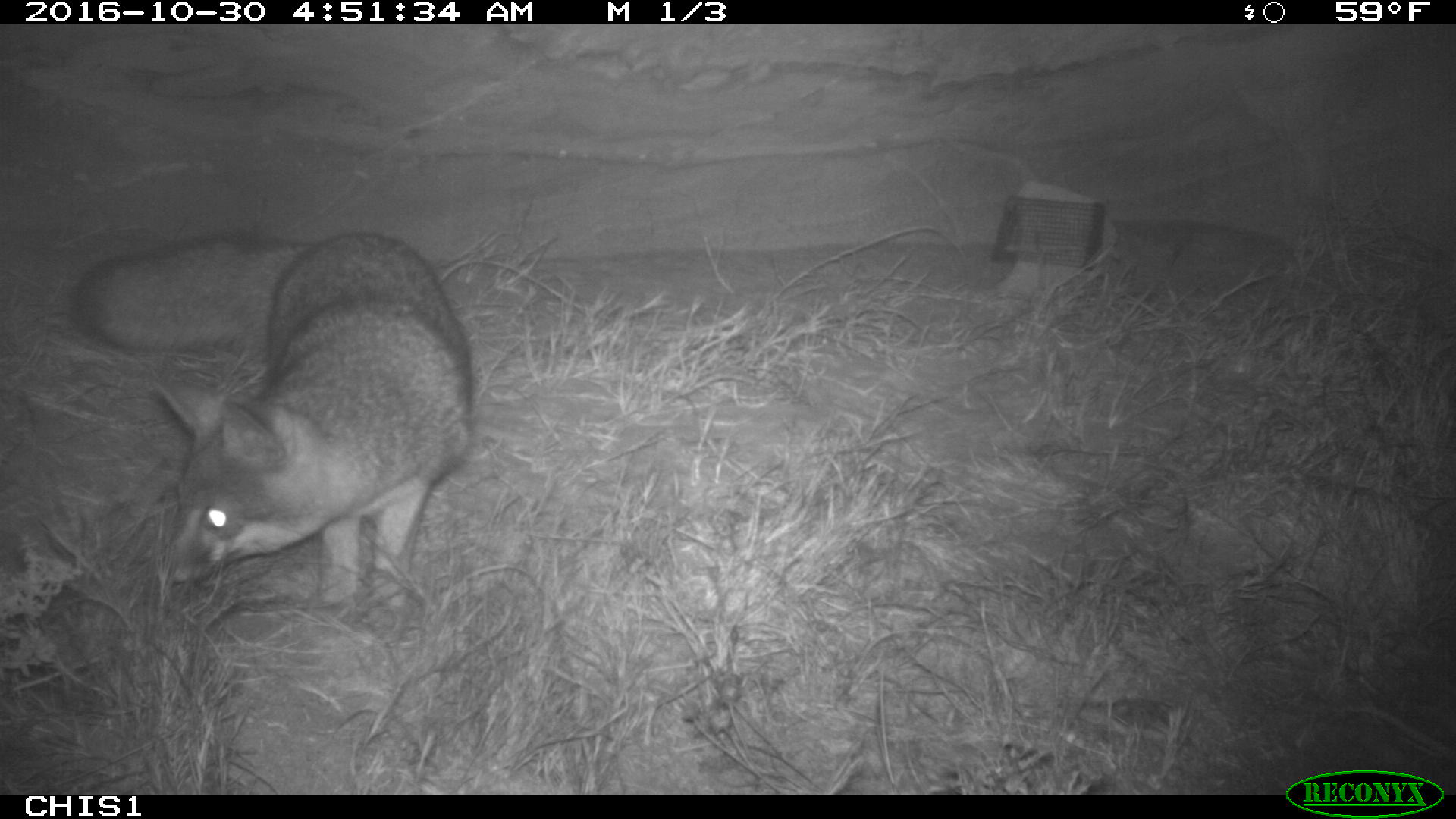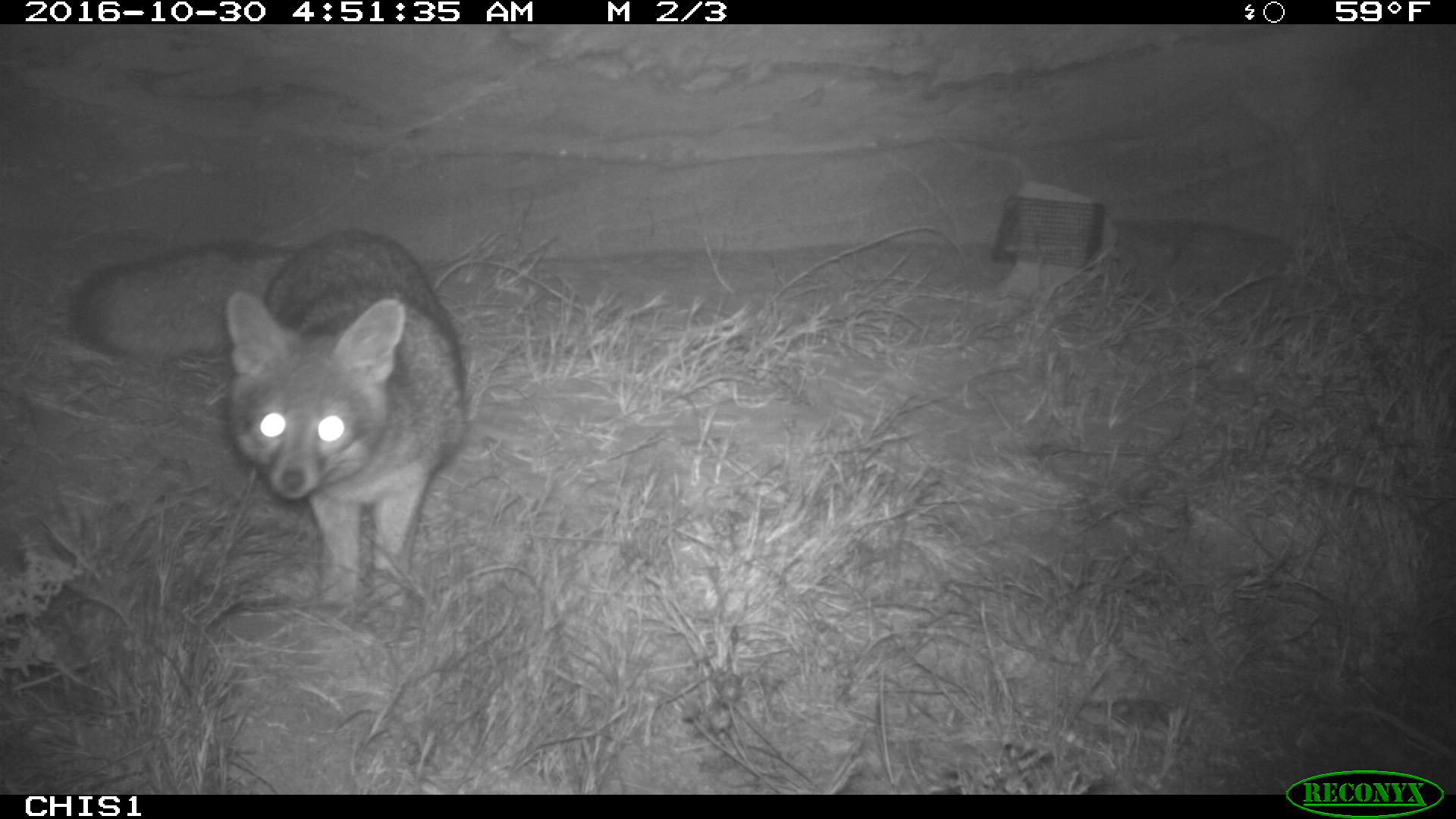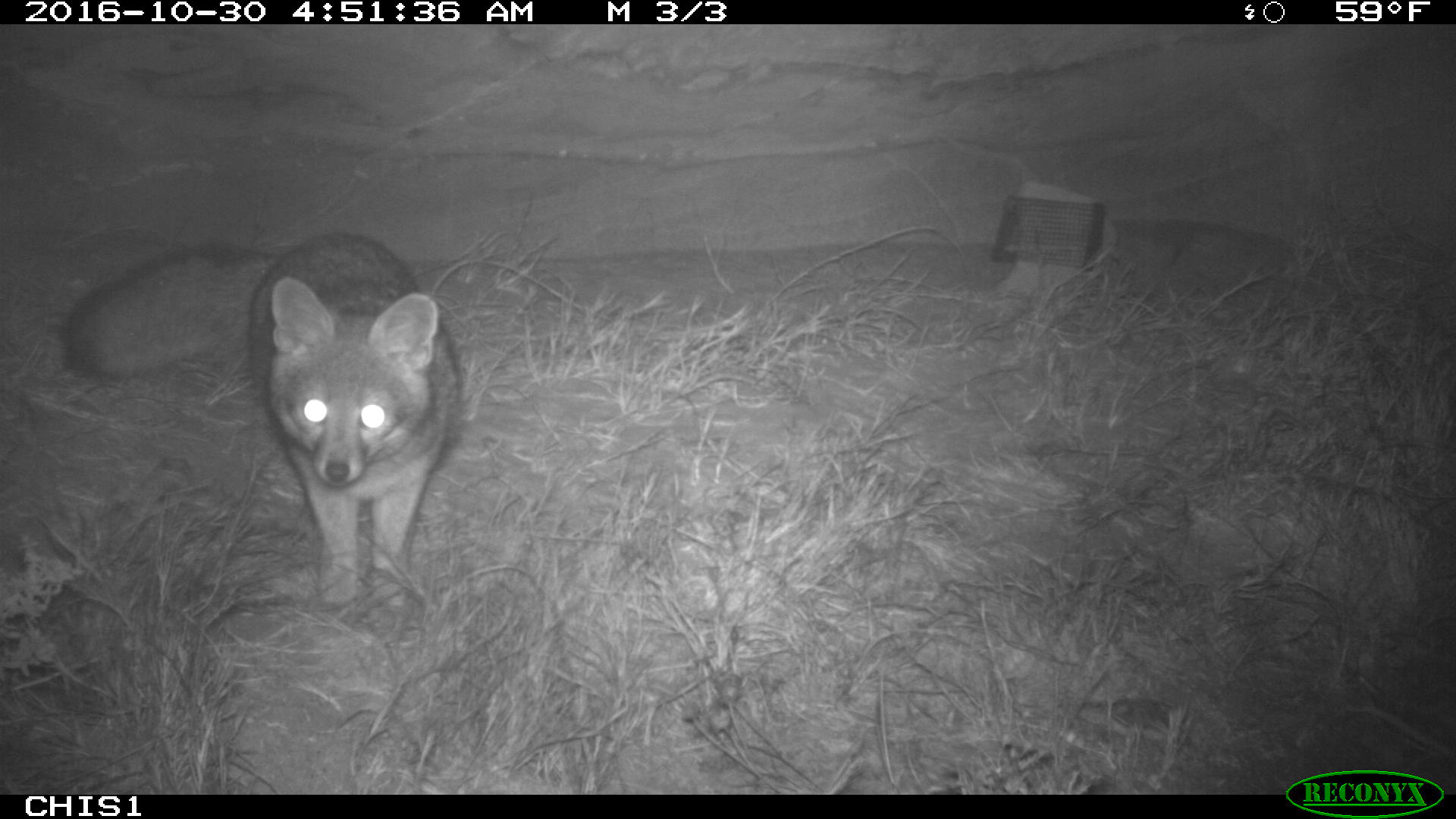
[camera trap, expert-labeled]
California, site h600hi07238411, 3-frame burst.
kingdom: Animalia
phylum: Chordata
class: Mammalia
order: Carnivora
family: Canidae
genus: Urocyon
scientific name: Urocyon littoralis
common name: island fox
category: fox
Fox (island fox) (Urocyon littoralis).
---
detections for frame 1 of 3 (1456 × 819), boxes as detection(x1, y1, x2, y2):
fox: detection(72, 234, 474, 611)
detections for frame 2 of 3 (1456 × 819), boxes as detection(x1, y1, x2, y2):
fox: detection(66, 231, 466, 617)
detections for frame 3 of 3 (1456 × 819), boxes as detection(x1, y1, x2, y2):
fox: detection(60, 232, 456, 610)